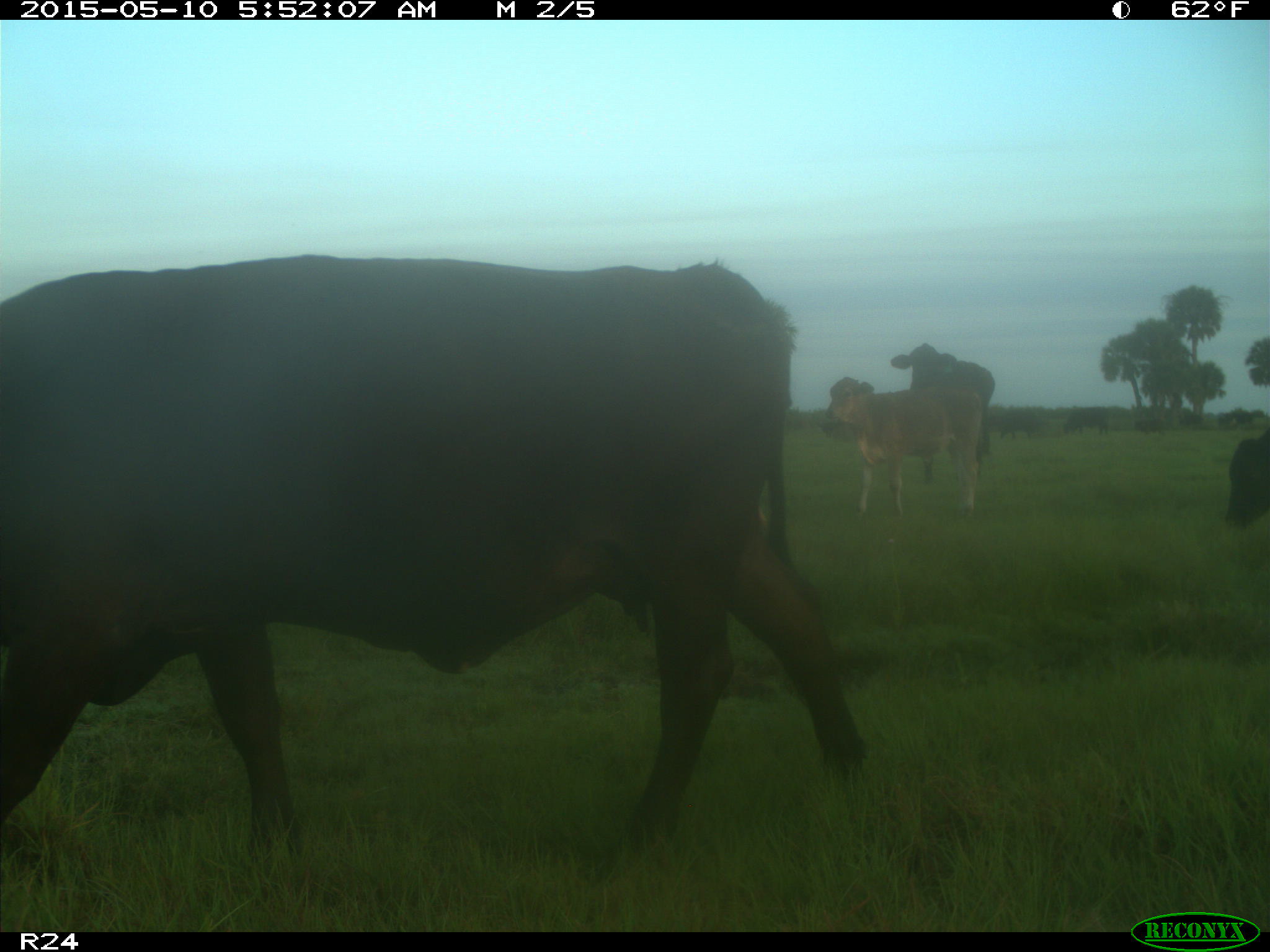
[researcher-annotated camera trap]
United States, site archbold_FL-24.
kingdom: Animalia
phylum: Chordata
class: Mammalia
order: Artiodactyla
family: Bovidae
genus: Bos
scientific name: Bos taurus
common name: domestic cow